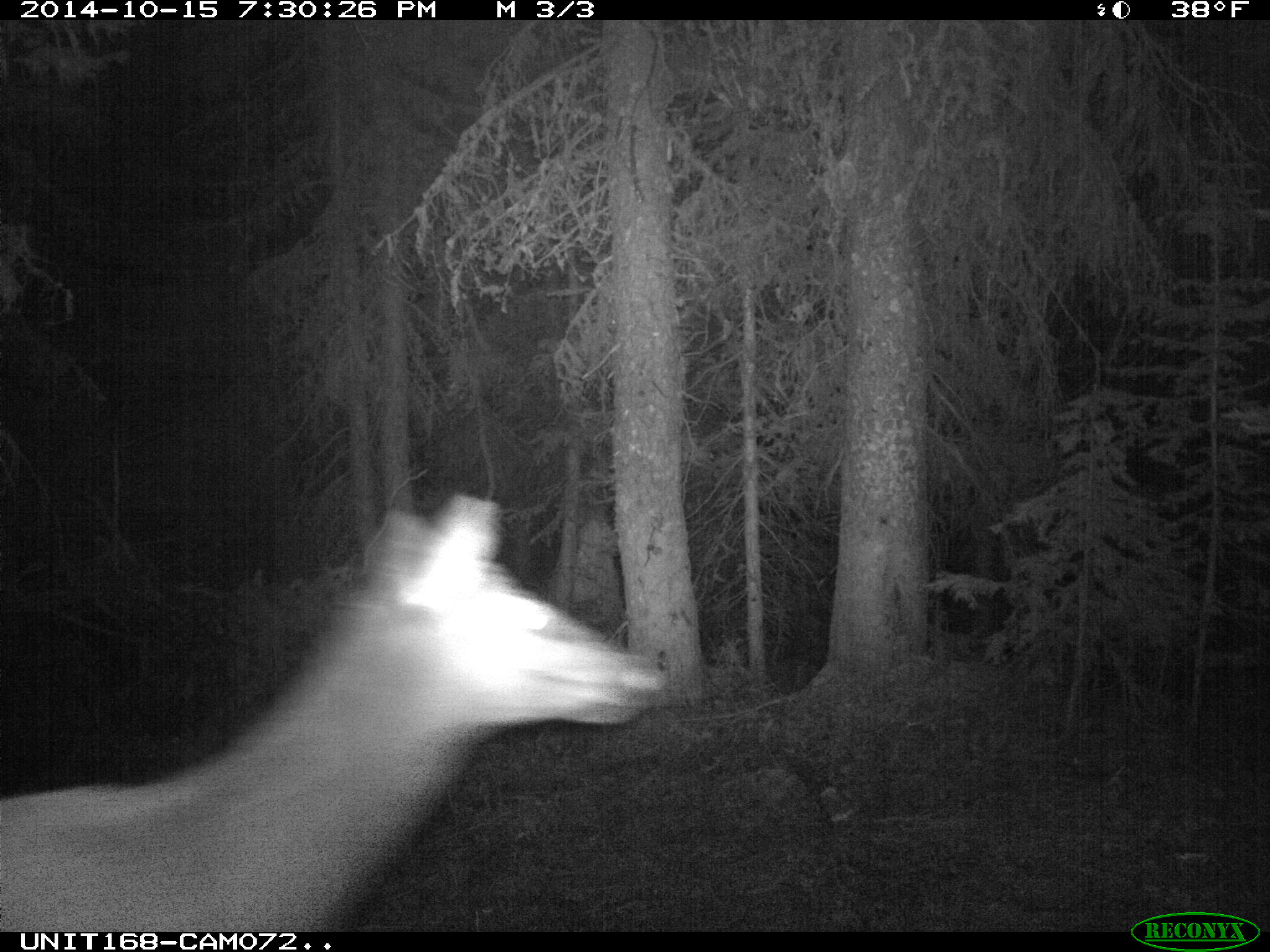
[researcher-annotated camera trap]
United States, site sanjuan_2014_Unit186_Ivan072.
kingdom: Animalia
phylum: Chordata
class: Mammalia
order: Artiodactyla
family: Cervidae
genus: Cervus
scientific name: Cervus elaphus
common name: red deer